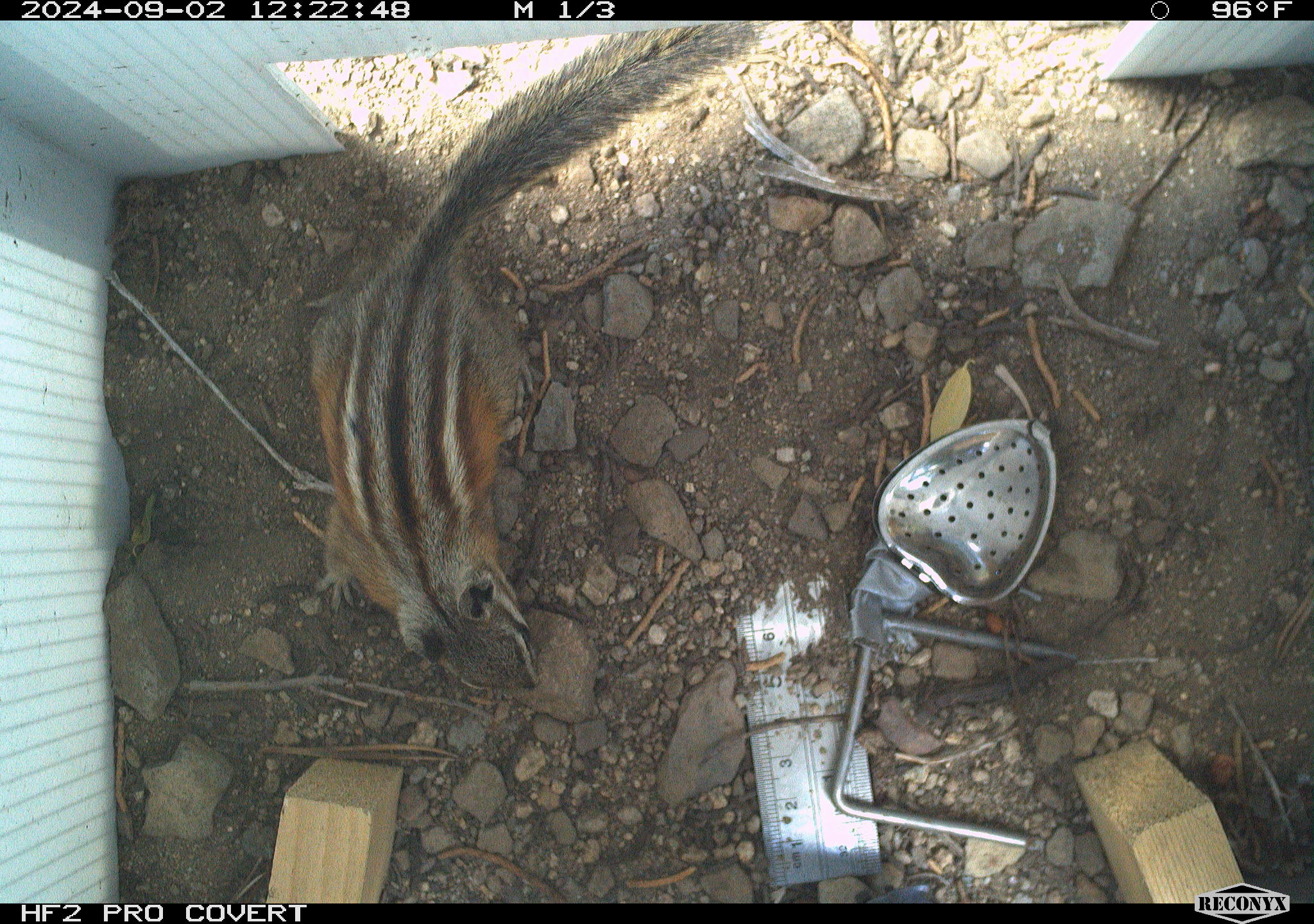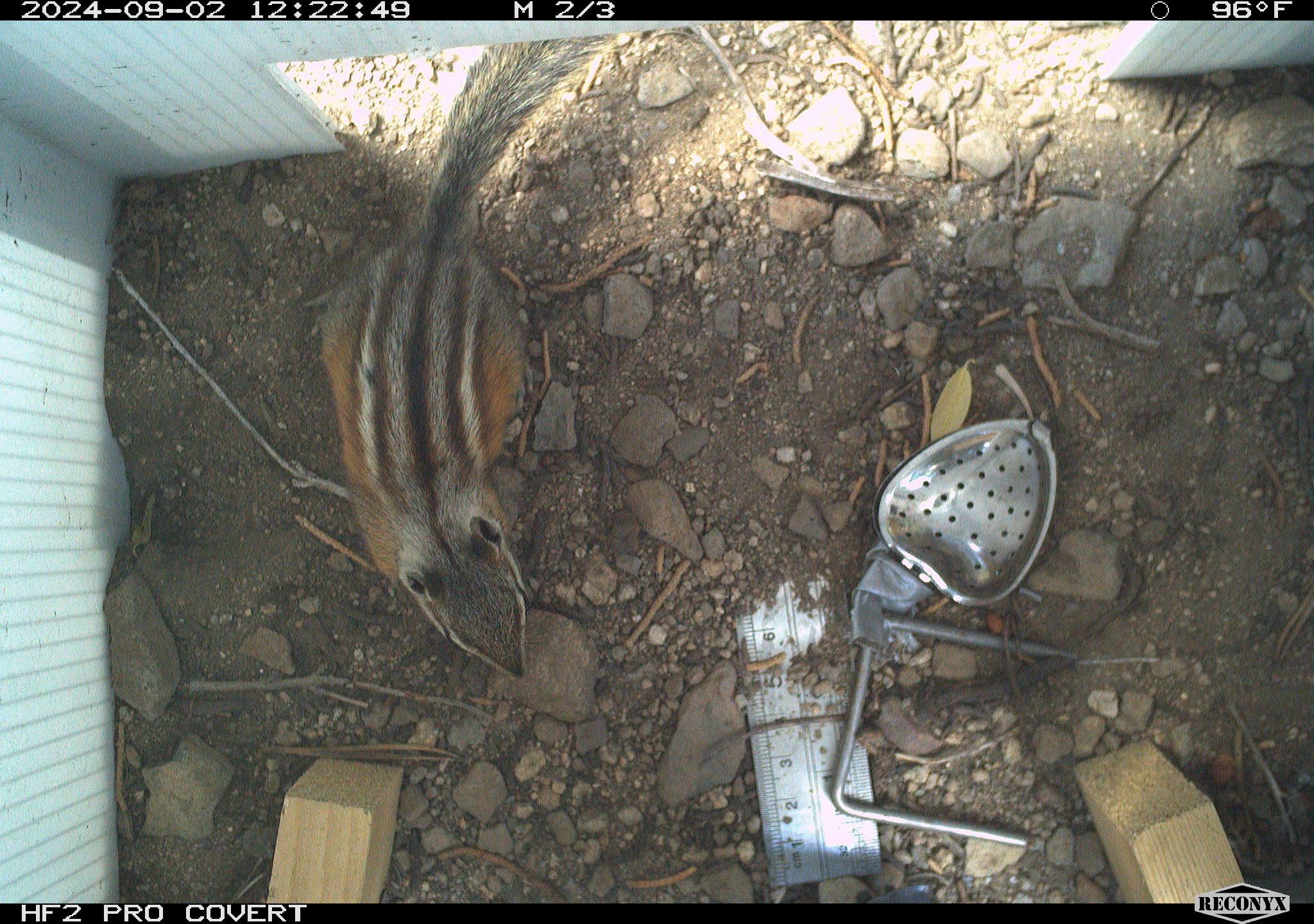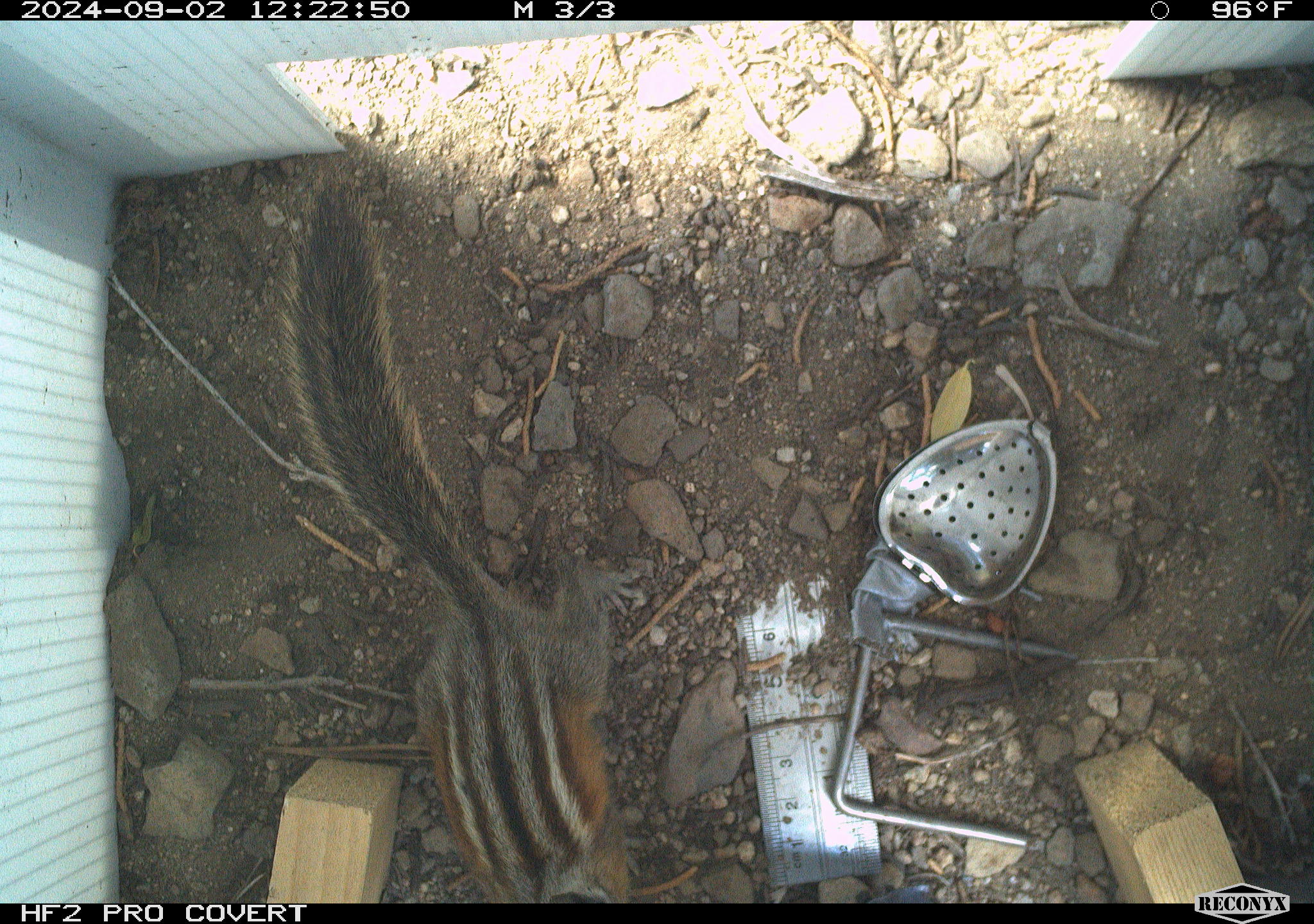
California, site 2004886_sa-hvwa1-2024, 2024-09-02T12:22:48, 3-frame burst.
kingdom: Animalia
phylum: Chordata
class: Mammalia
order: Rodentia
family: Sciuridae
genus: Neotamias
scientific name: Neotamias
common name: western chipmunks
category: neotamias species